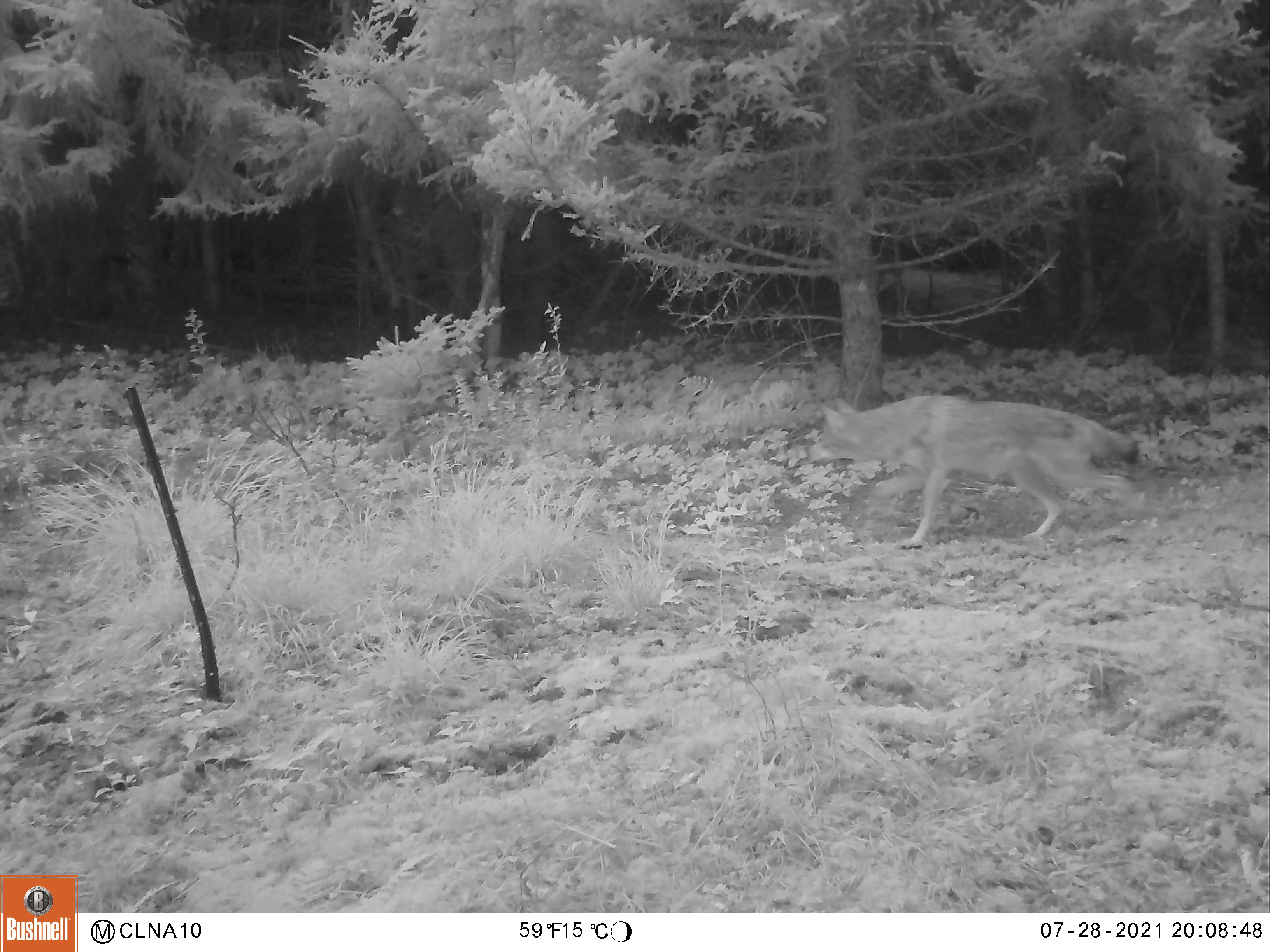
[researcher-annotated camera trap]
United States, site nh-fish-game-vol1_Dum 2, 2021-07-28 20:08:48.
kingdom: Animalia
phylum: Chordata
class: Mammalia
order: Carnivora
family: Canidae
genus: Canis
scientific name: Canis latrans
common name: coyote